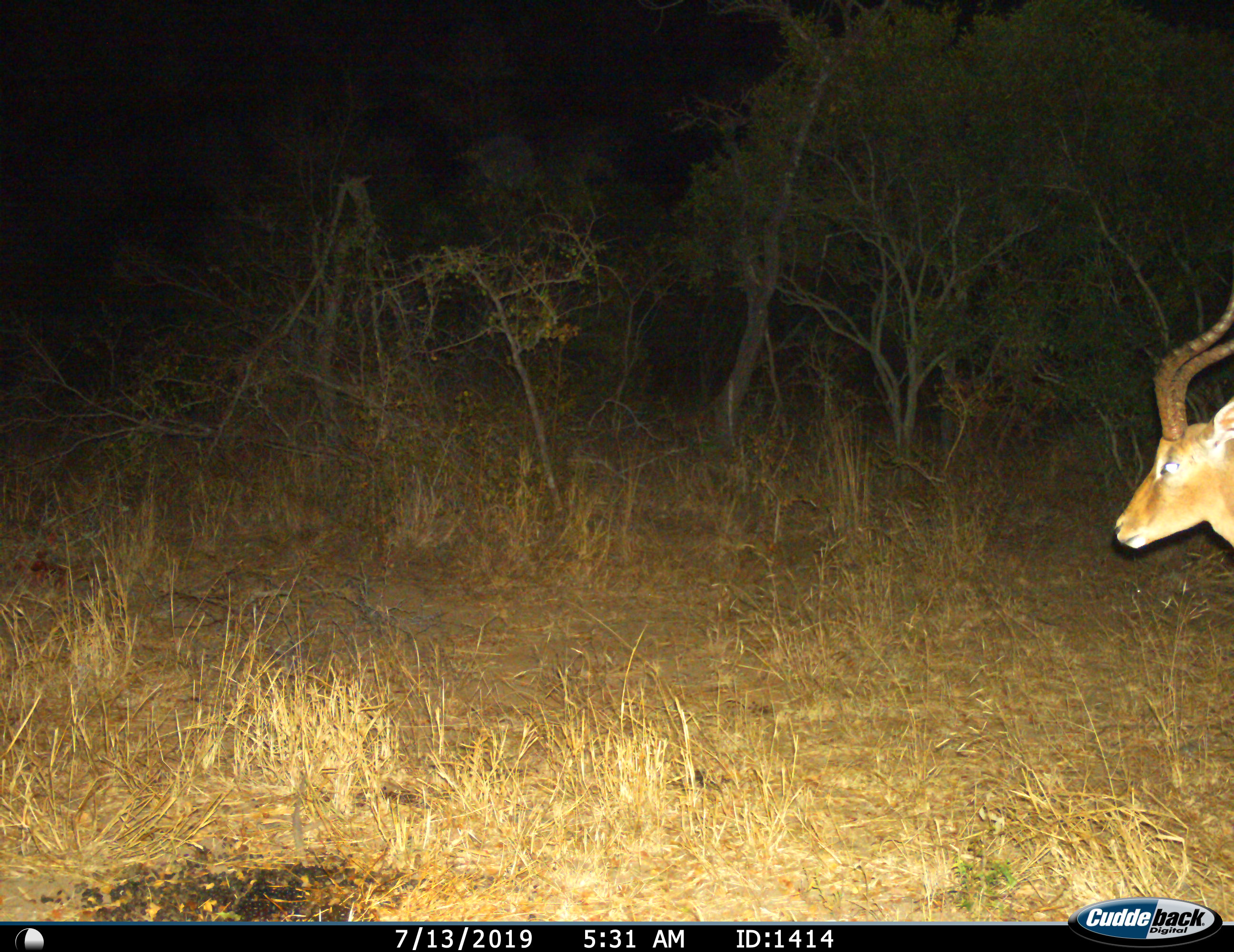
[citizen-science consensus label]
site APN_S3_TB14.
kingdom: Animalia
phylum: Chordata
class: Mammalia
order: Artiodactyla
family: Bovidae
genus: Aepyceros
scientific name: Aepyceros melampus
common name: impala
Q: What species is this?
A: Impala (Aepyceros melampus).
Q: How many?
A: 1.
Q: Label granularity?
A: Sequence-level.